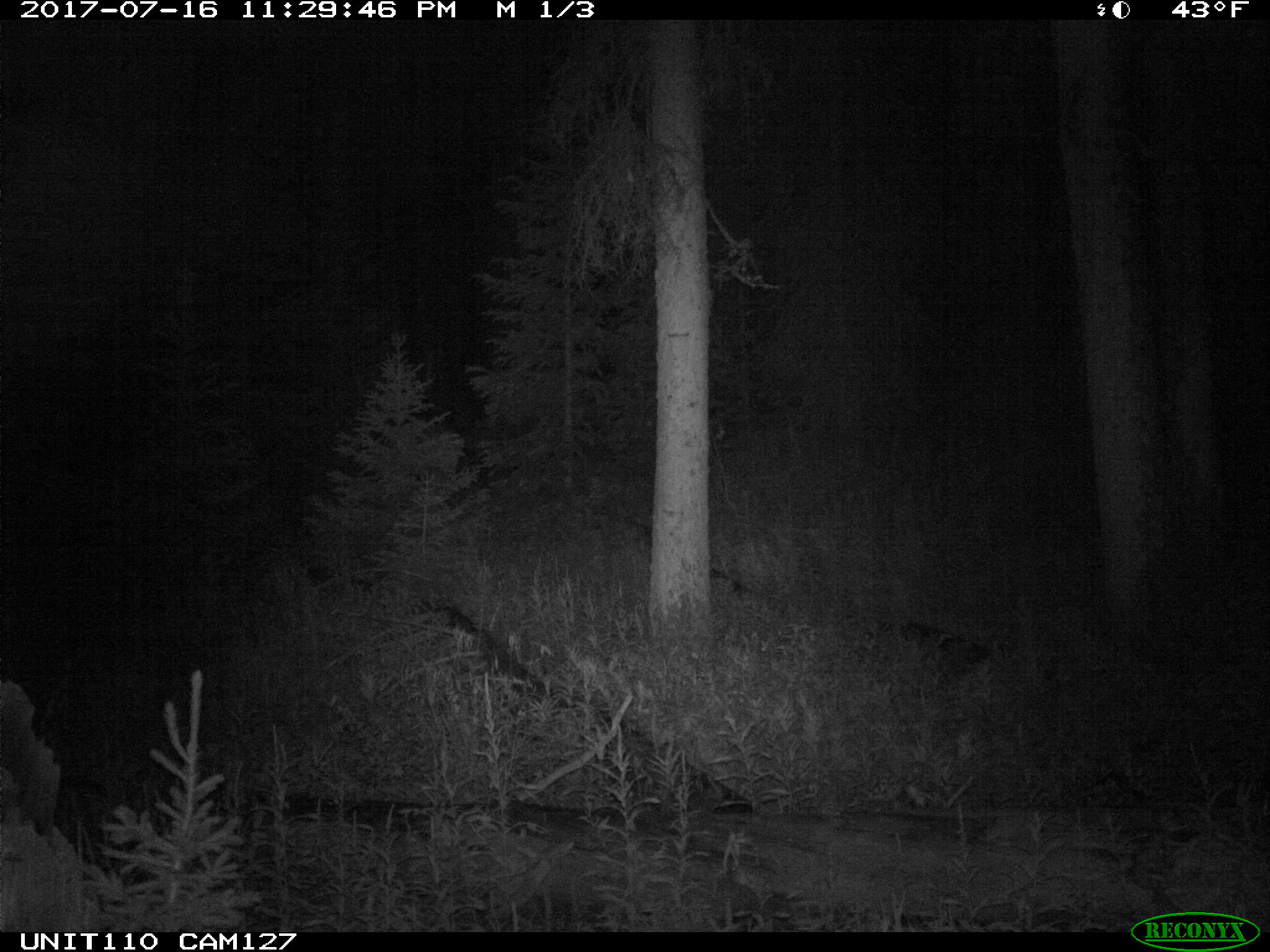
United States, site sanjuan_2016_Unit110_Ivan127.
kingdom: Animalia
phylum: Chordata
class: Mammalia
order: Artiodactyla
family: Cervidae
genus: Cervus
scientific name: Cervus elaphus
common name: red deer